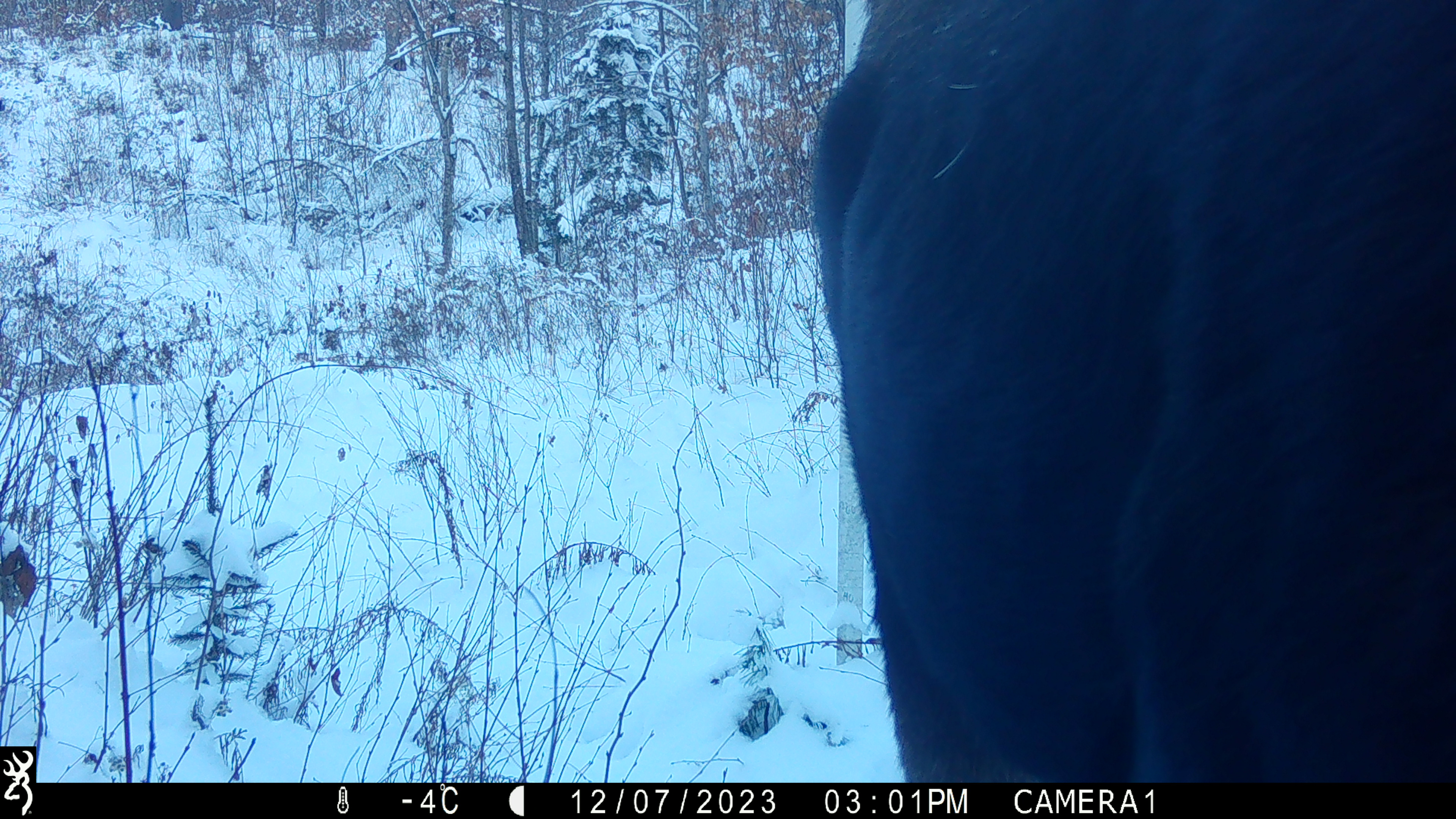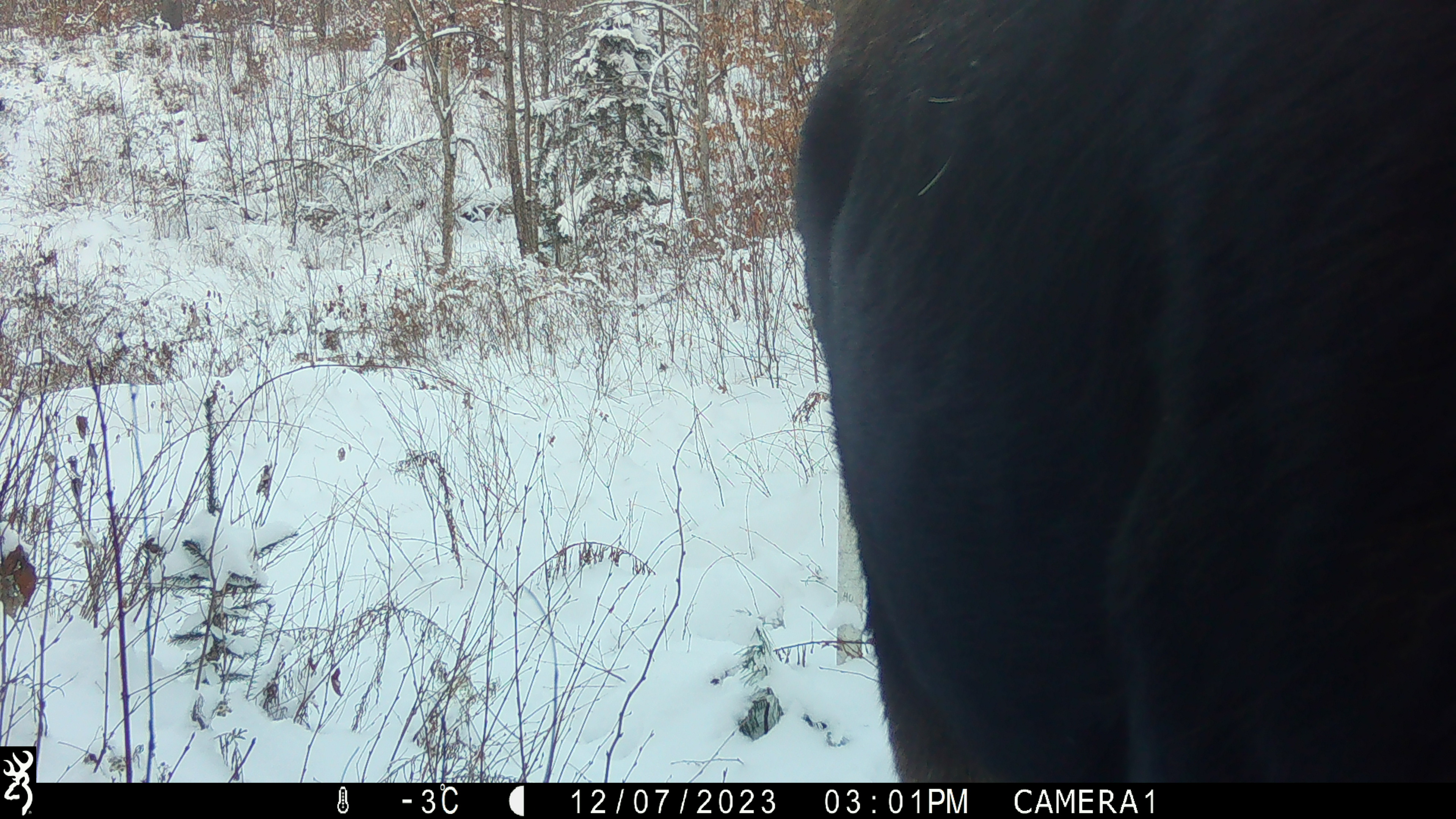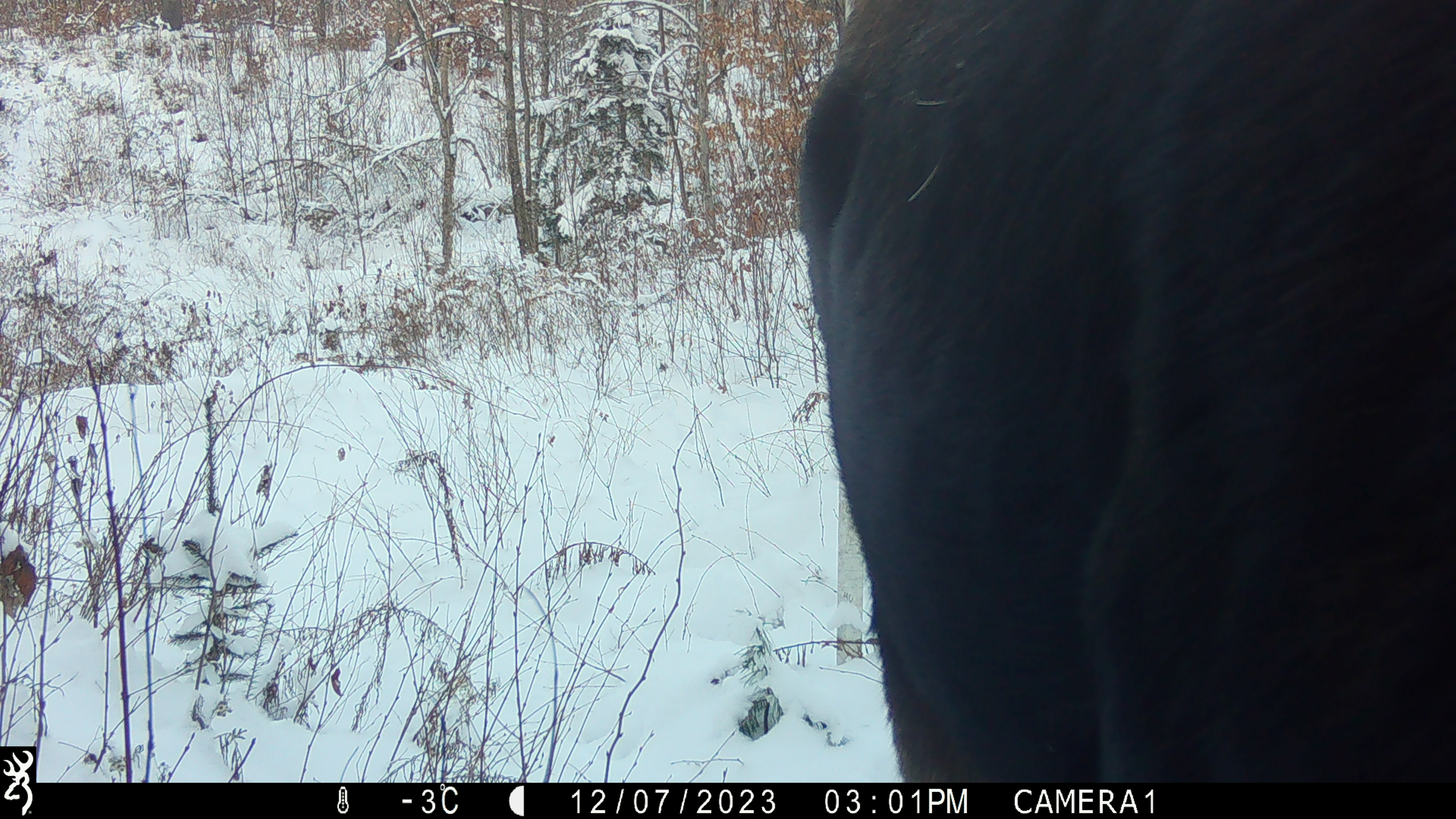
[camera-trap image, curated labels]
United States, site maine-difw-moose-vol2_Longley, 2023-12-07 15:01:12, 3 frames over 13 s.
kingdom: Animalia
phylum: Chordata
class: Mammalia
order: Artiodactyla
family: Cervidae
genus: Alces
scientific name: Alces alces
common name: moose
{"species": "moose (Alces alces)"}